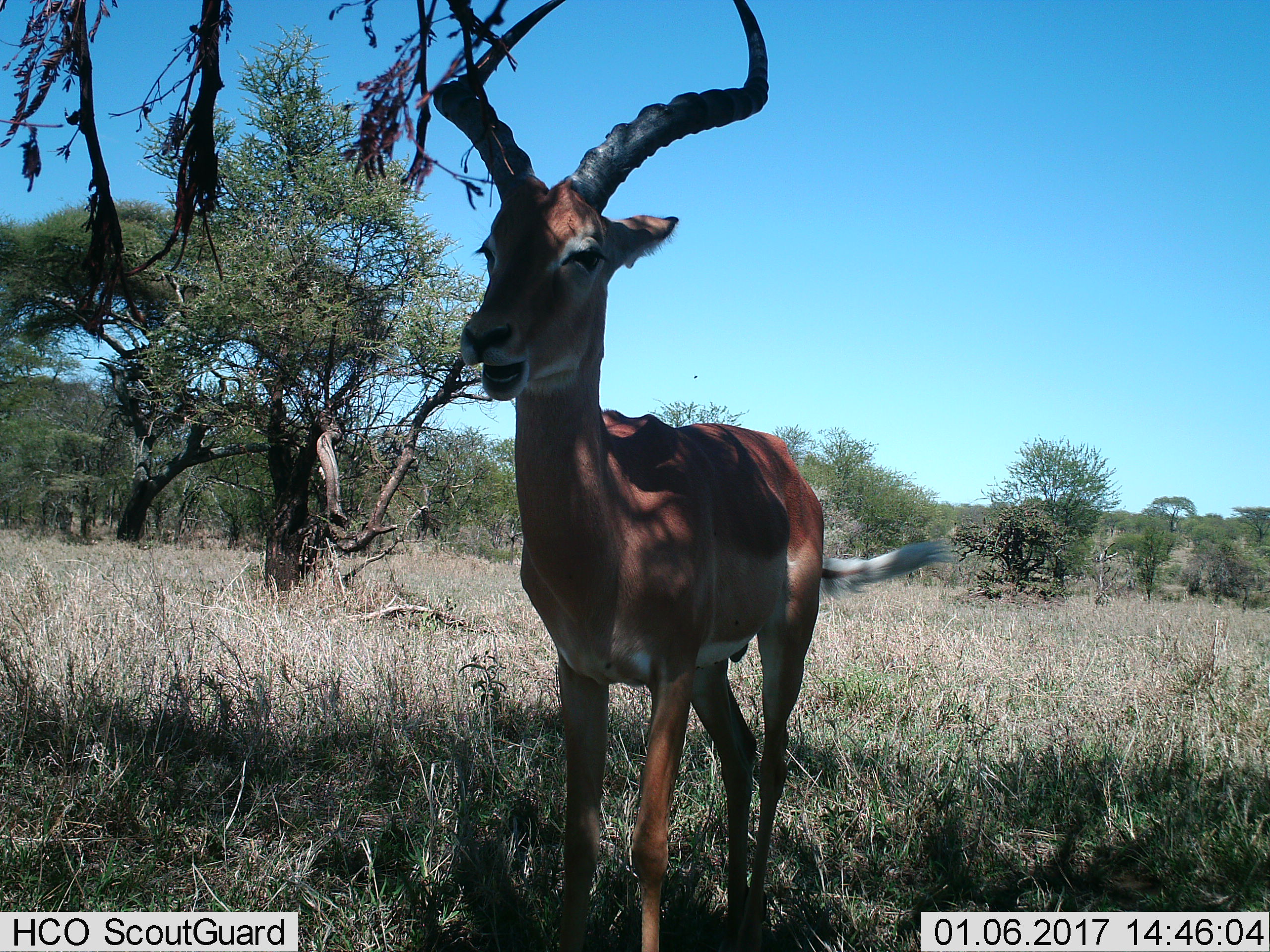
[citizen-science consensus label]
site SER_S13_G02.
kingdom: Animalia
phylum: Chordata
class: Mammalia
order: Artiodactyla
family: Bovidae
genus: Aepyceros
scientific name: Aepyceros melampus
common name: impala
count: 1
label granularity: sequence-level